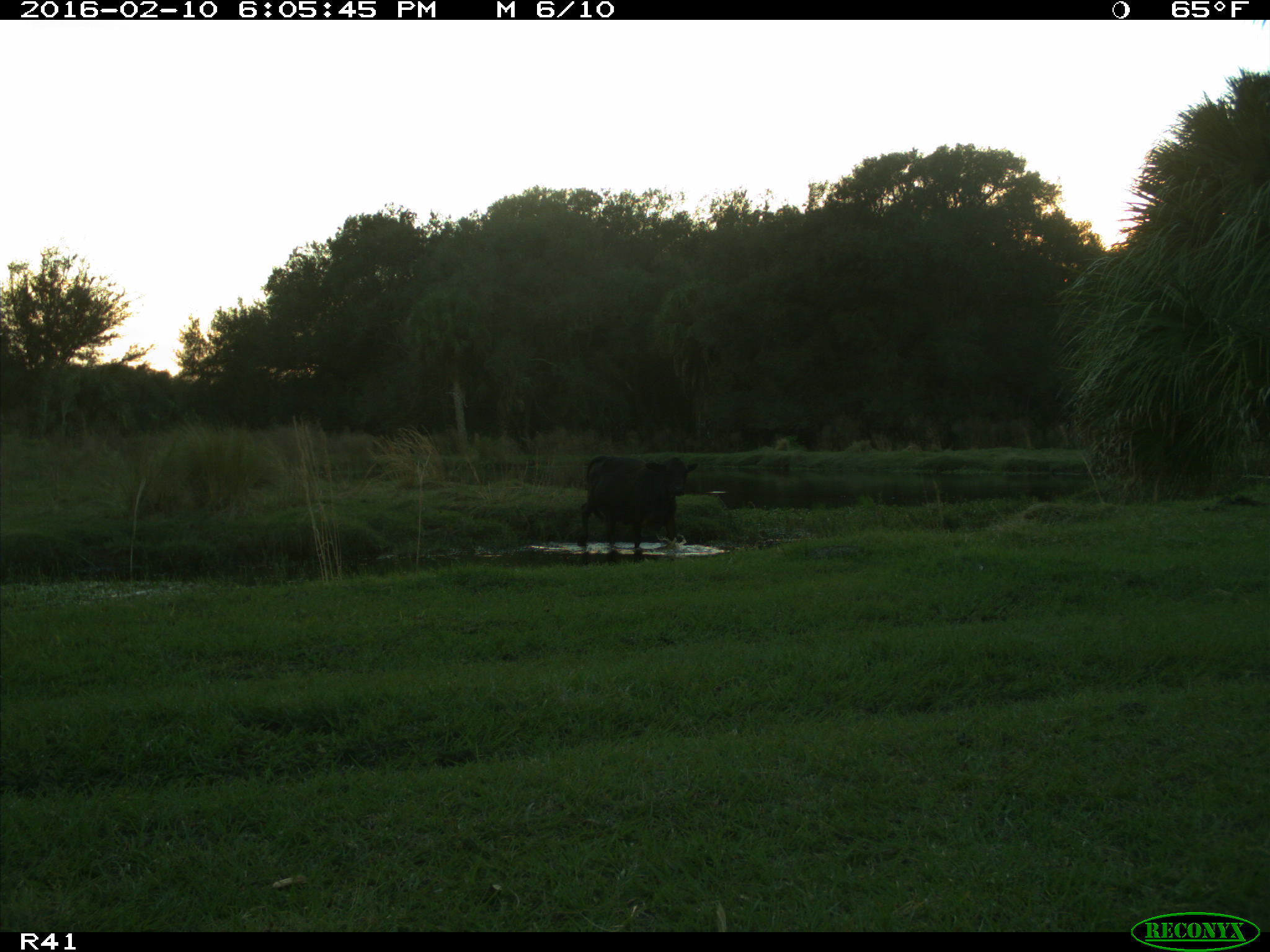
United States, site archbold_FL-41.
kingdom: Animalia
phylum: Chordata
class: Mammalia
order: Artiodactyla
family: Bovidae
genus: Bos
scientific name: Bos taurus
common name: domestic cow